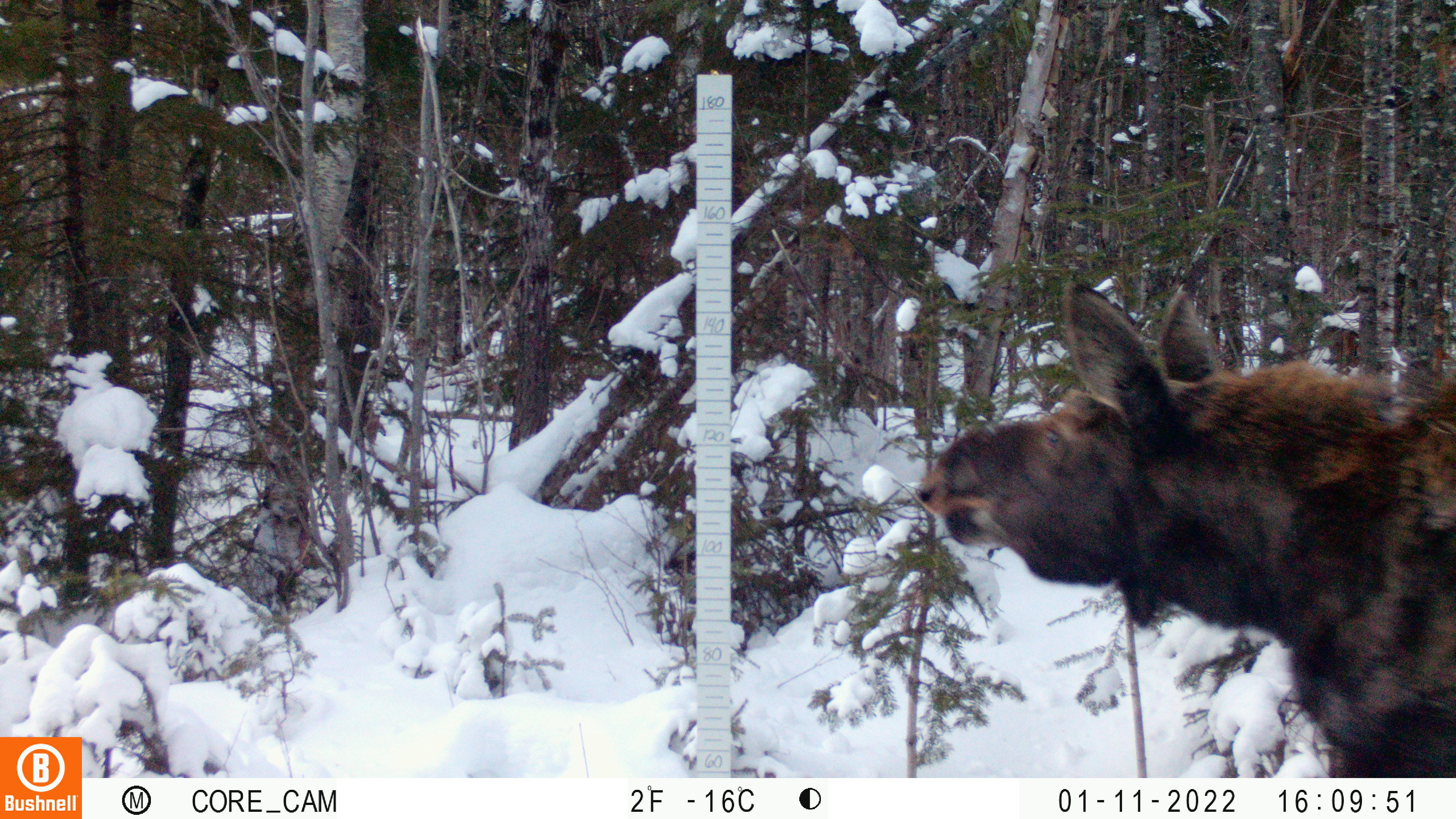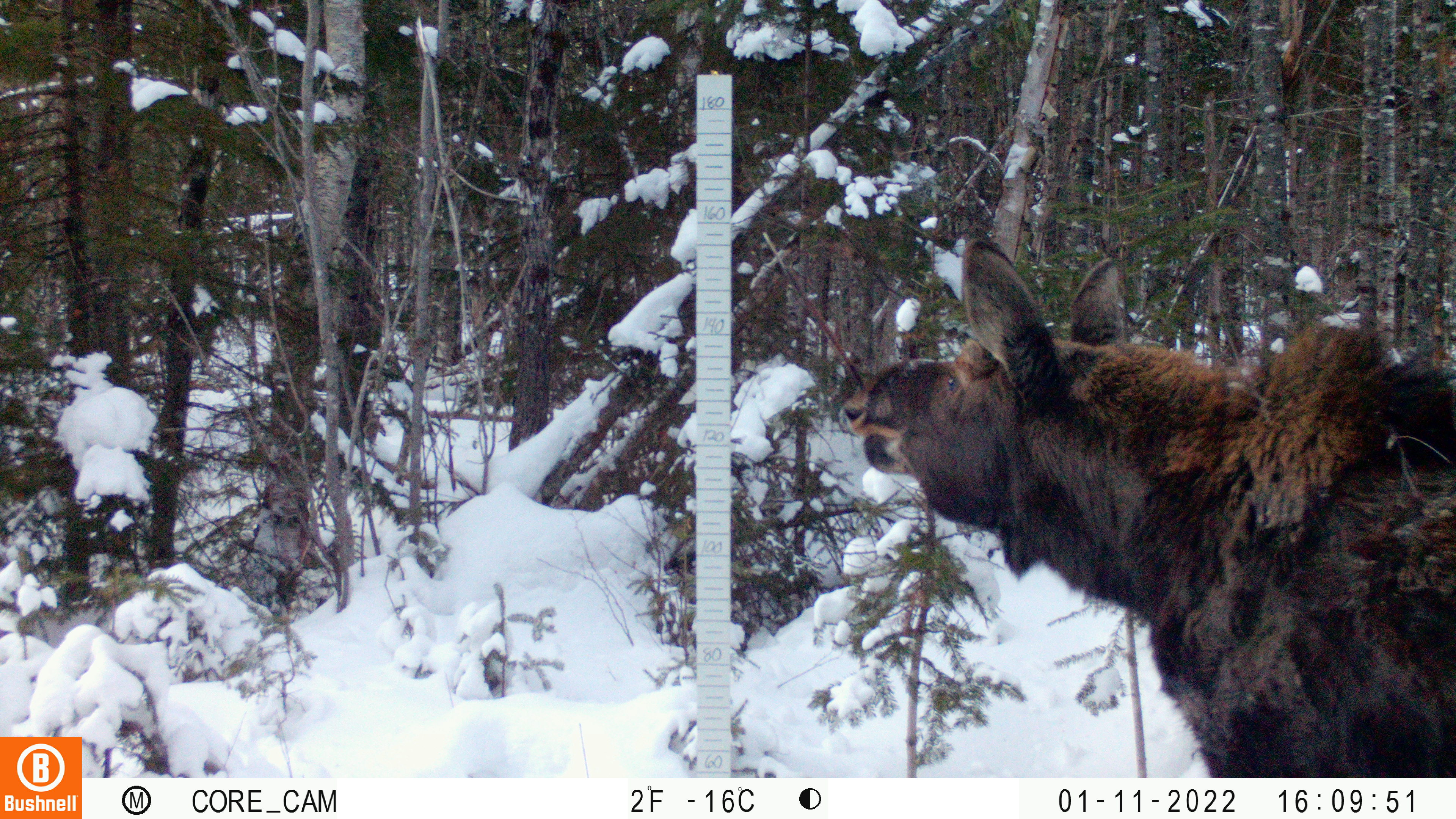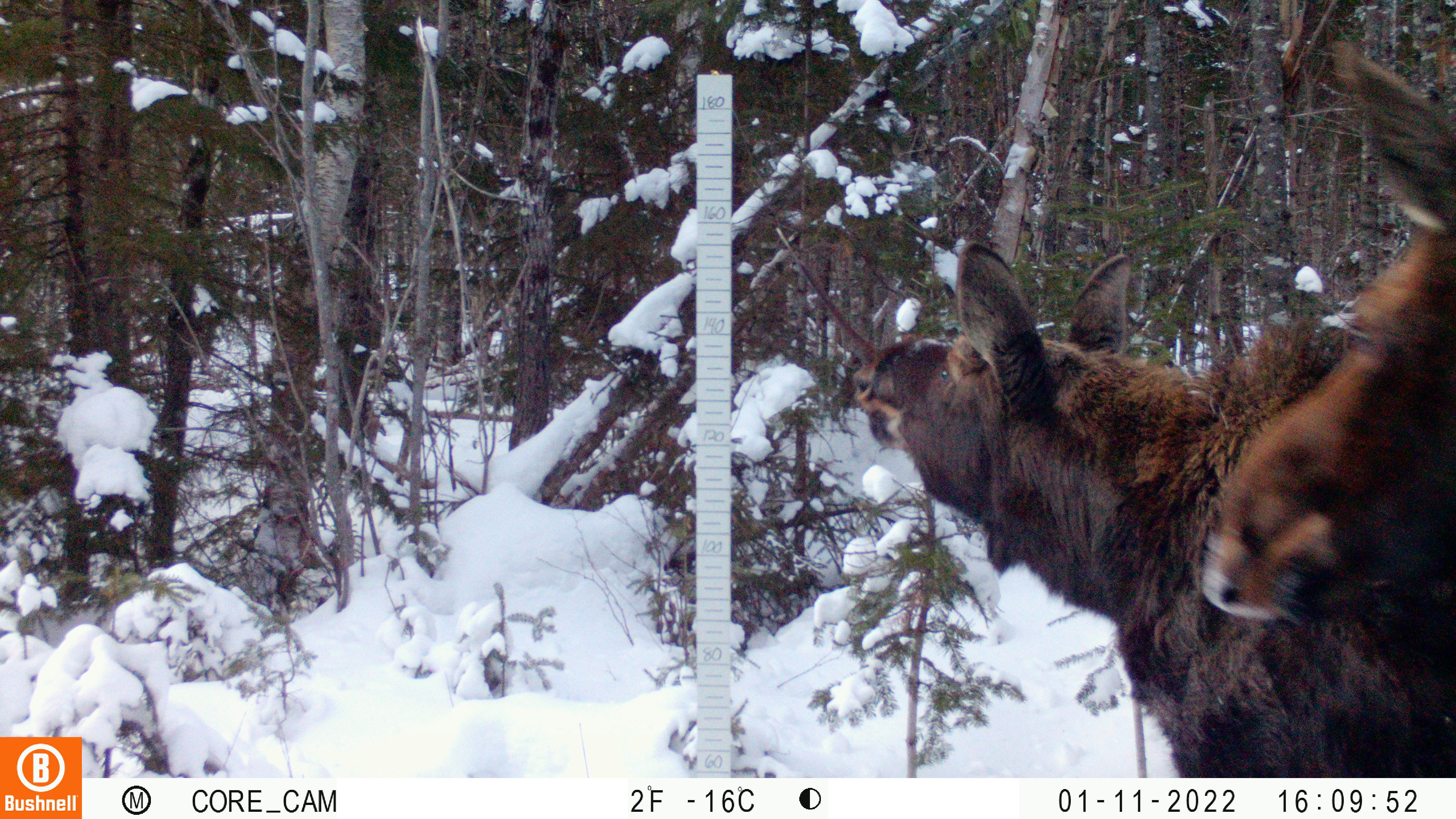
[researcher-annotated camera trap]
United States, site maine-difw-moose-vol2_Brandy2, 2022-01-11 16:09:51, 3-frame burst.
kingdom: Animalia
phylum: Chordata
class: Mammalia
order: Artiodactyla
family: Cervidae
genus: Alces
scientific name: Alces alces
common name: moose